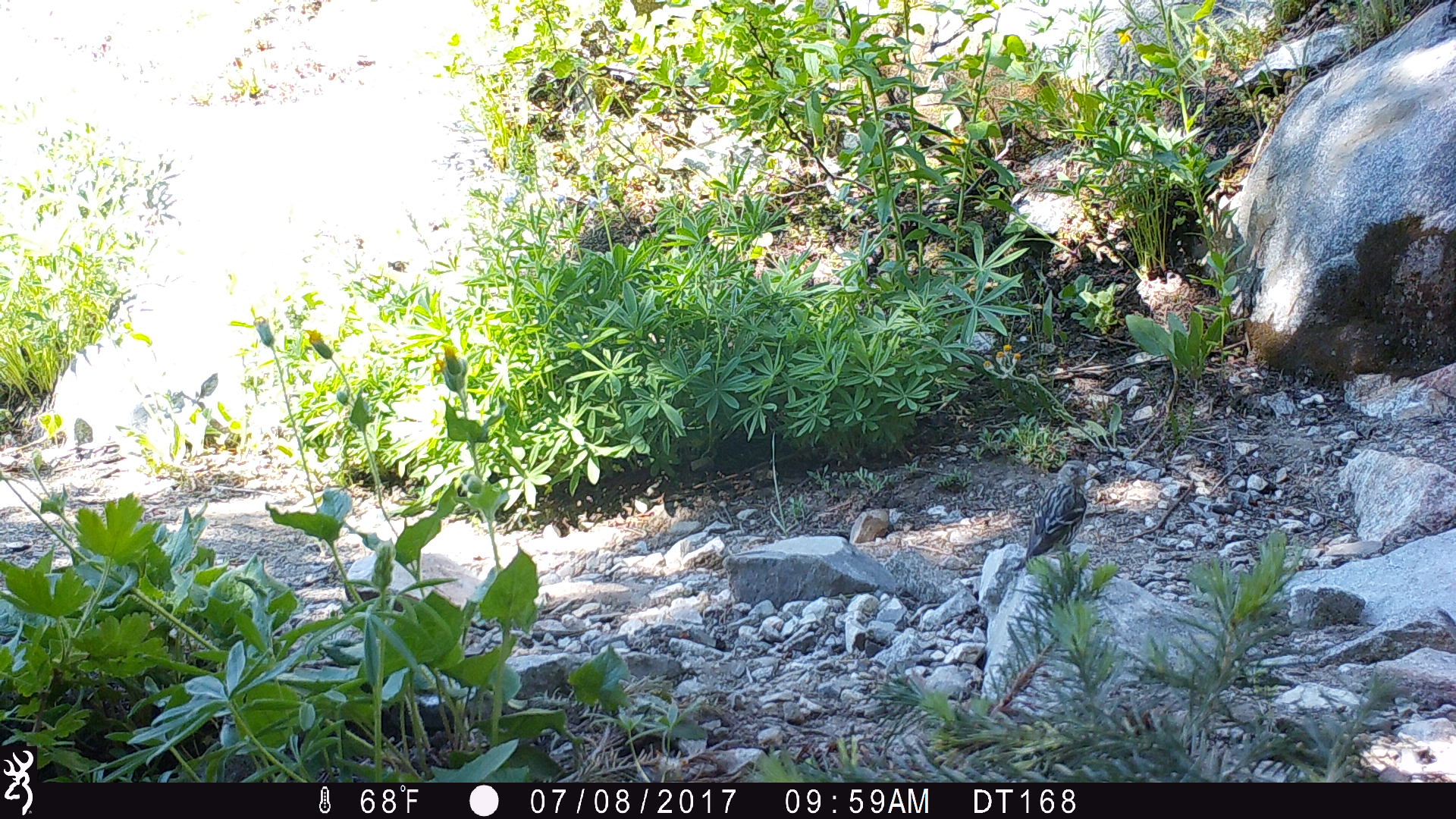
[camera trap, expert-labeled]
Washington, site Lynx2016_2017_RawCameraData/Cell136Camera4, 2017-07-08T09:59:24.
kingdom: Animalia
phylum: Chordata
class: Aves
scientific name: Aves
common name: birds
Aves (birds). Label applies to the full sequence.